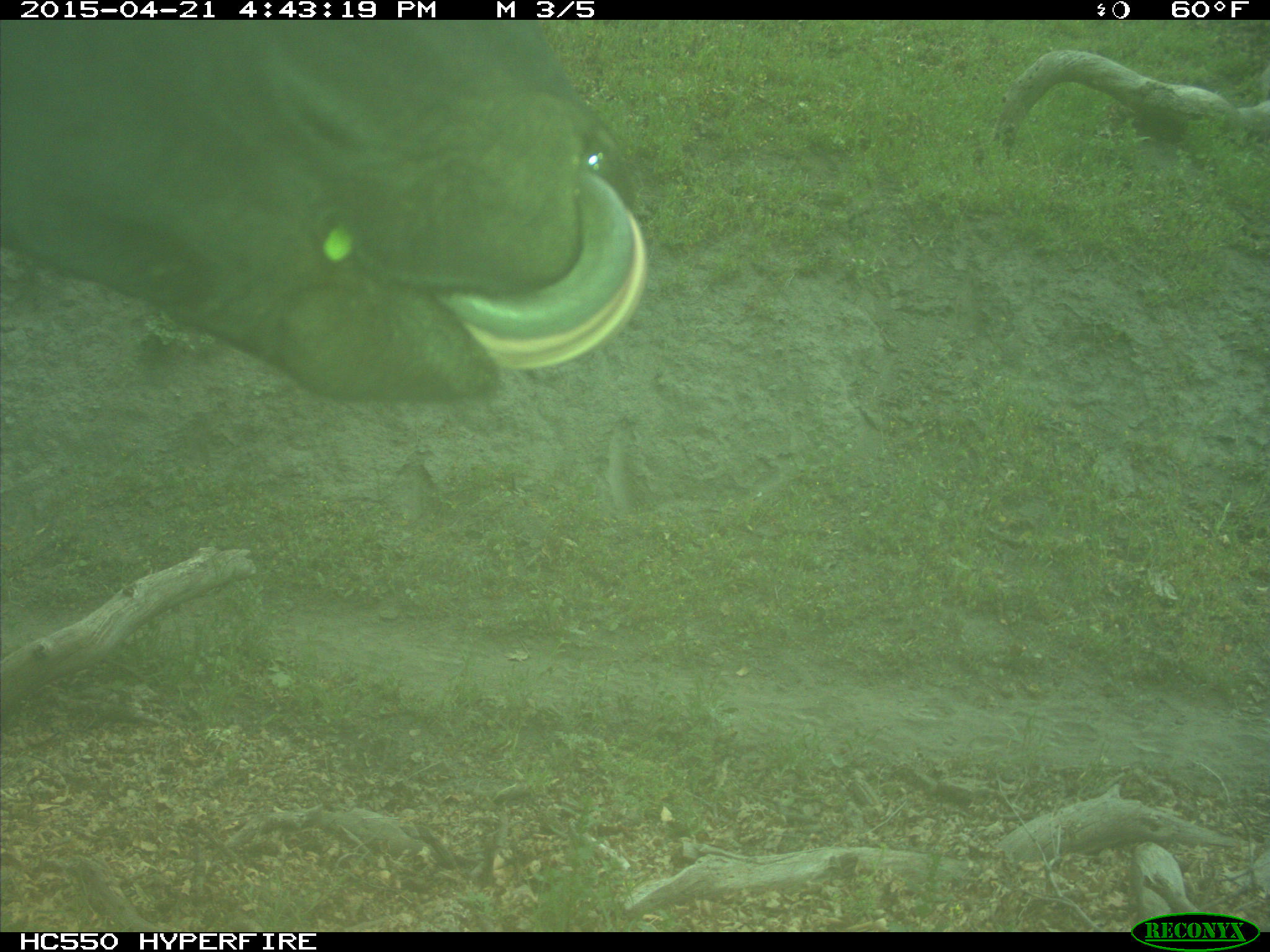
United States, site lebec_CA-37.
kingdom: Animalia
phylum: Chordata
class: Mammalia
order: Artiodactyla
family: Bovidae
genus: Bos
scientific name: Bos taurus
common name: domestic cow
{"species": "Bos taurus (domestic cow)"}